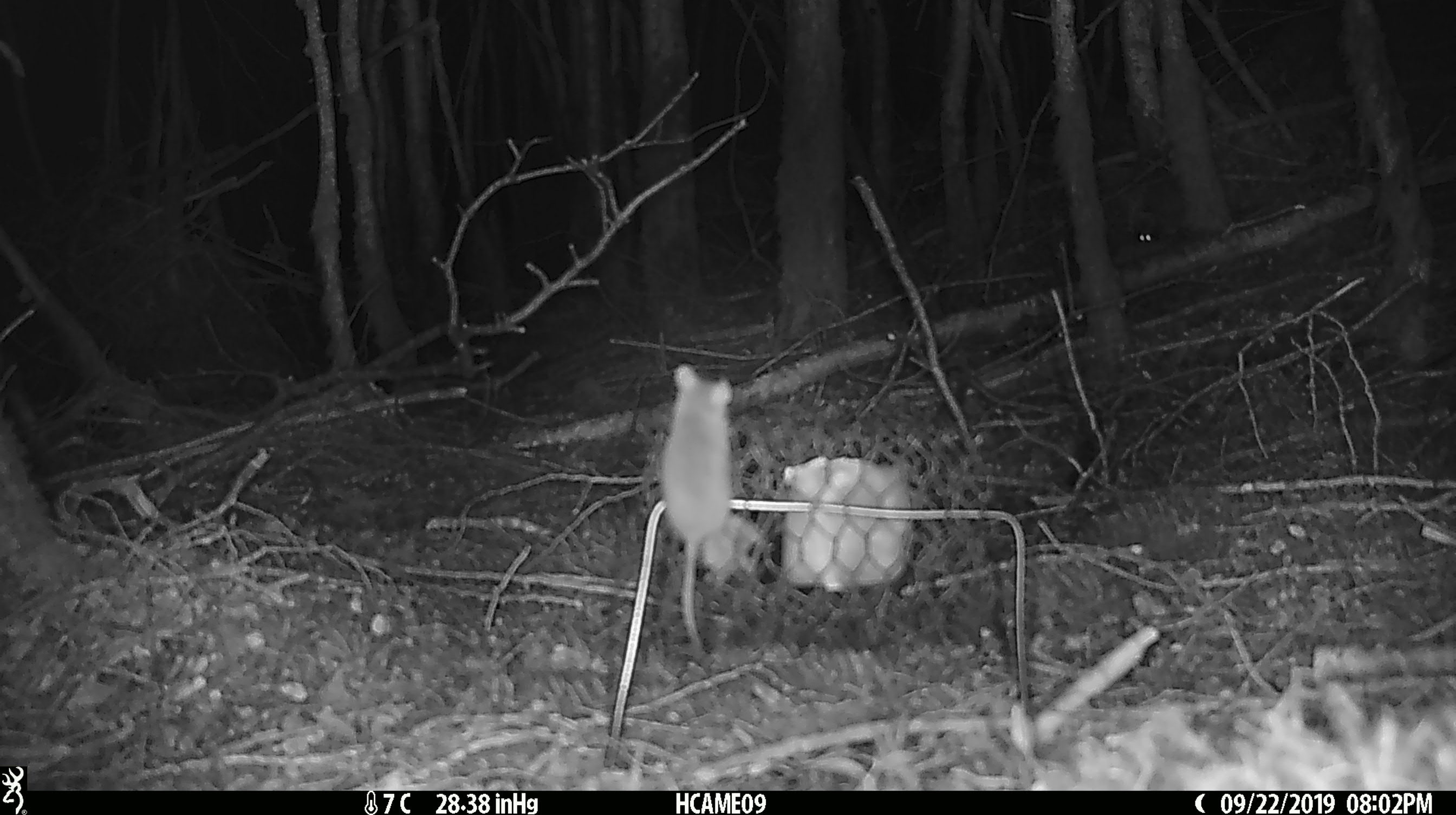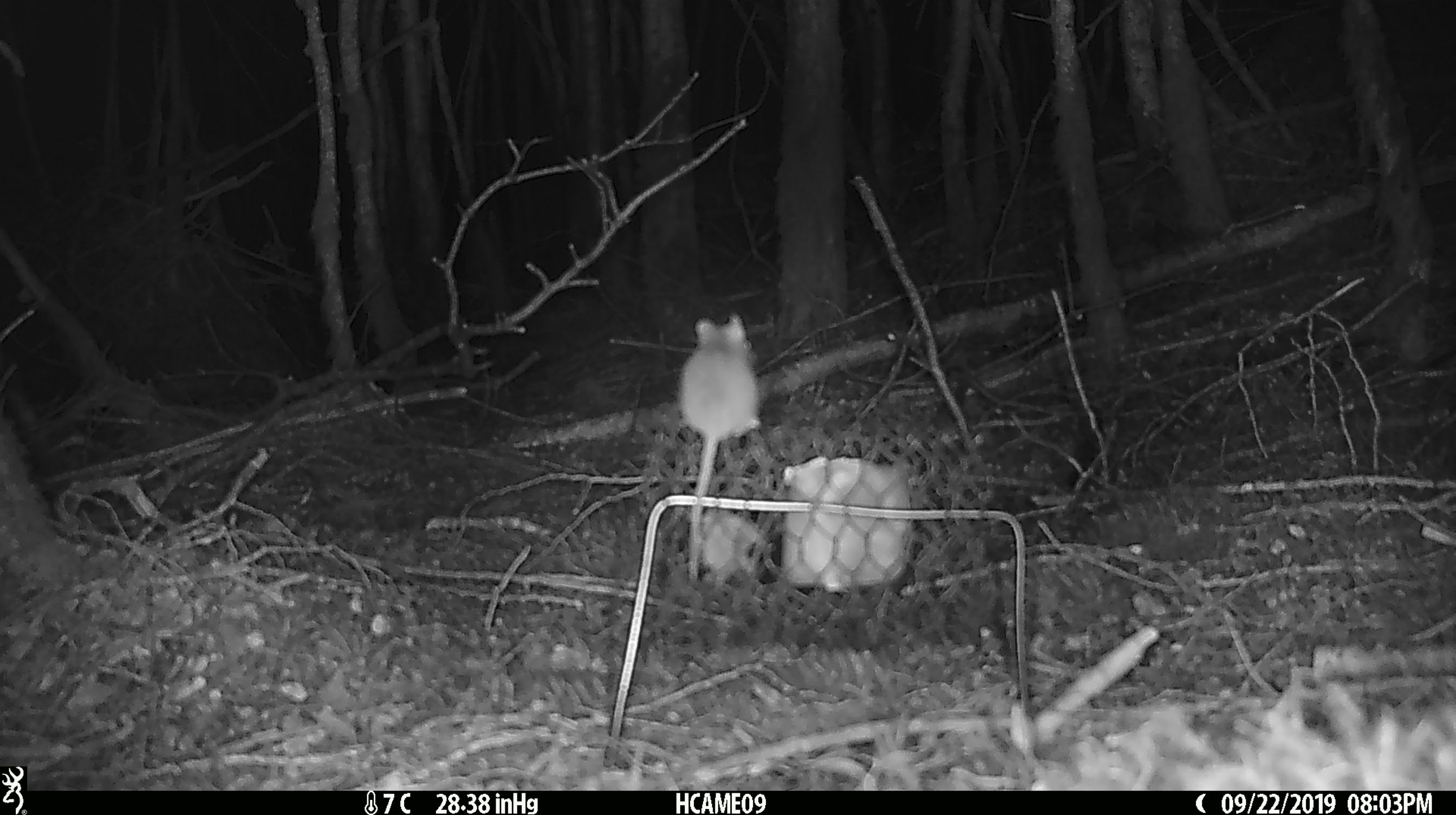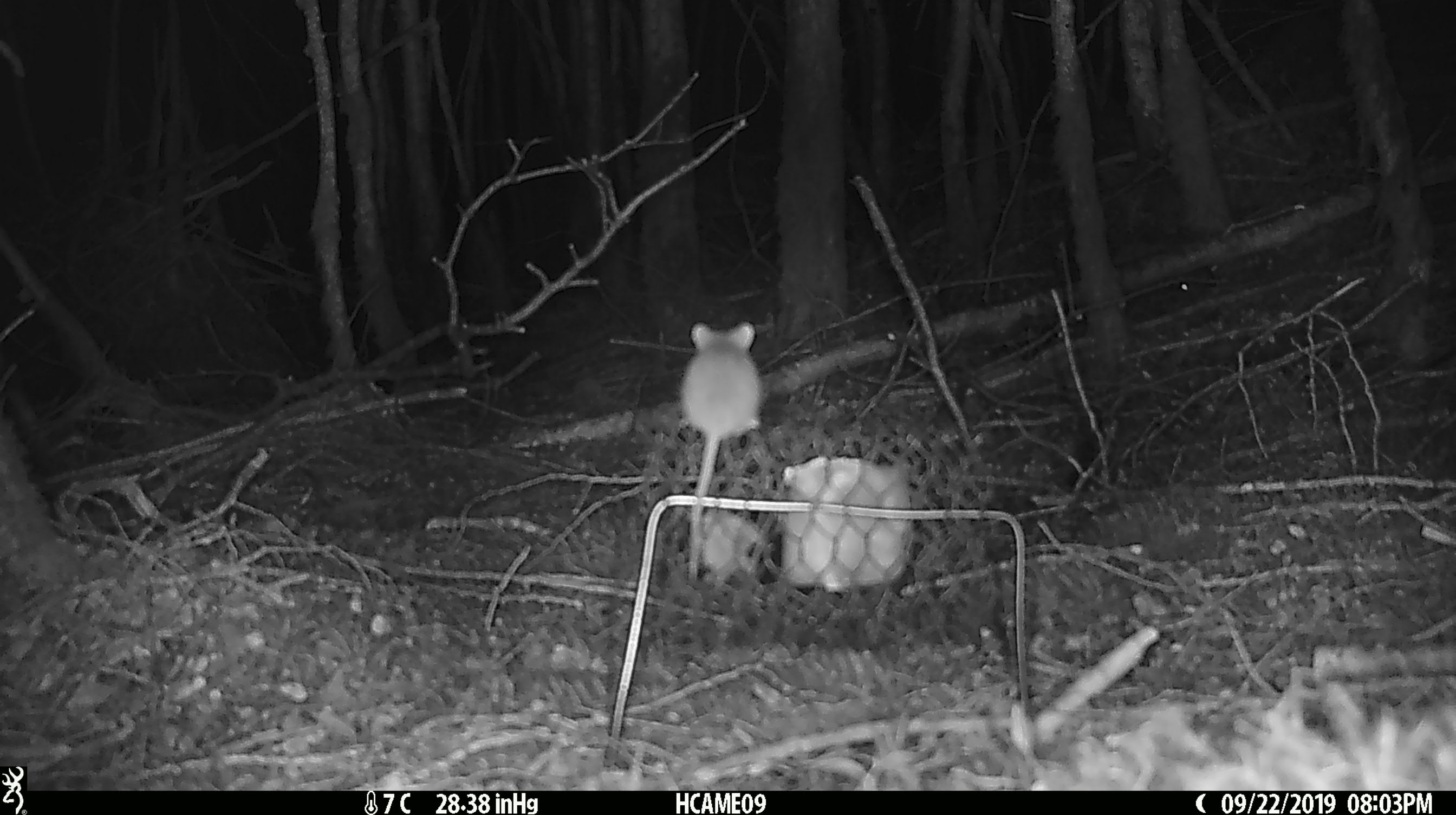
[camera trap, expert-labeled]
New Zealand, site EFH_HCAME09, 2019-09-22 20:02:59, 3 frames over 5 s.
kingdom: Animalia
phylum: Chordata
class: Mammalia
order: Rodentia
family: Muridae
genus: Mus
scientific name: Mus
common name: mouse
Mouse (Mus).